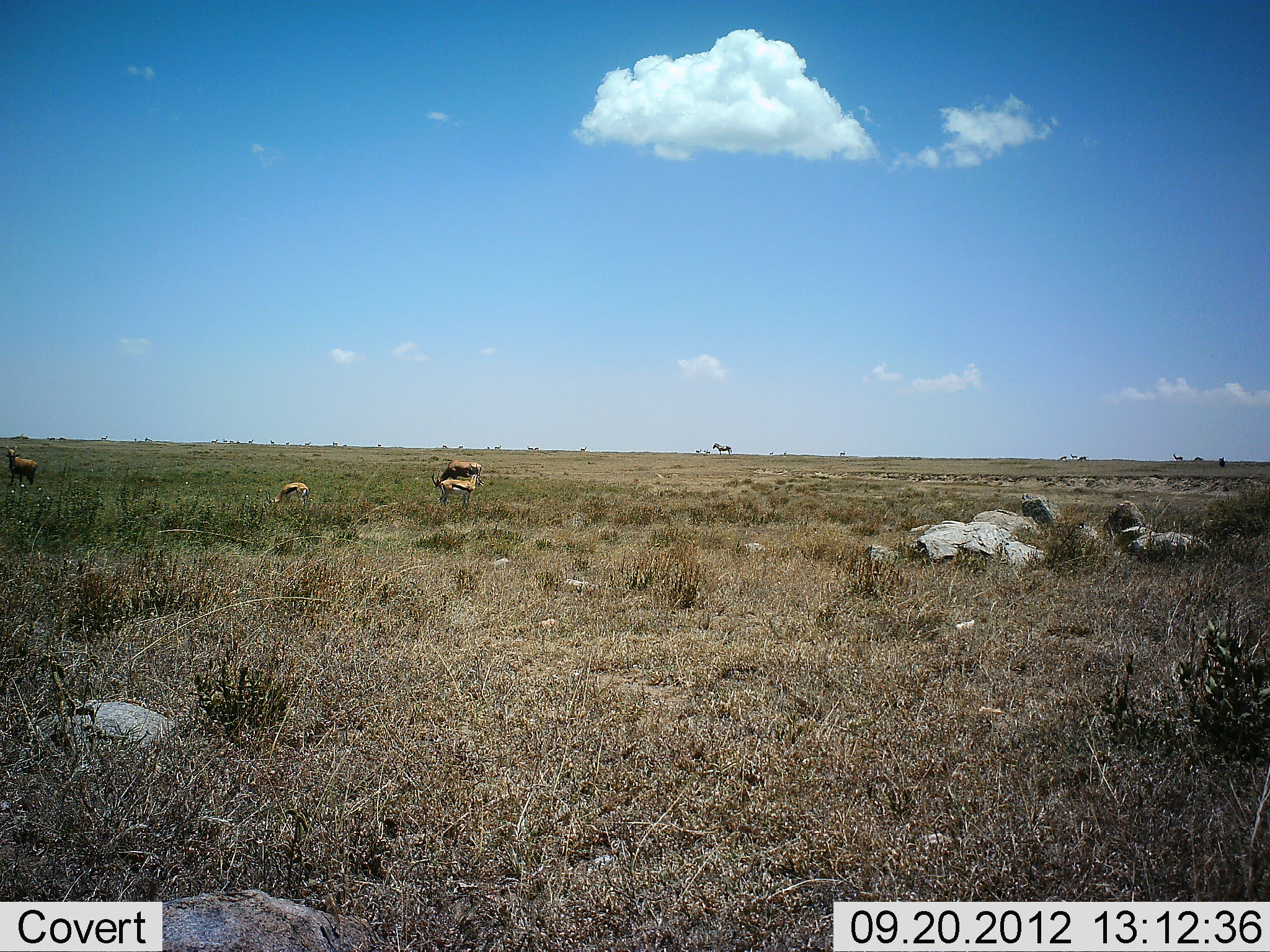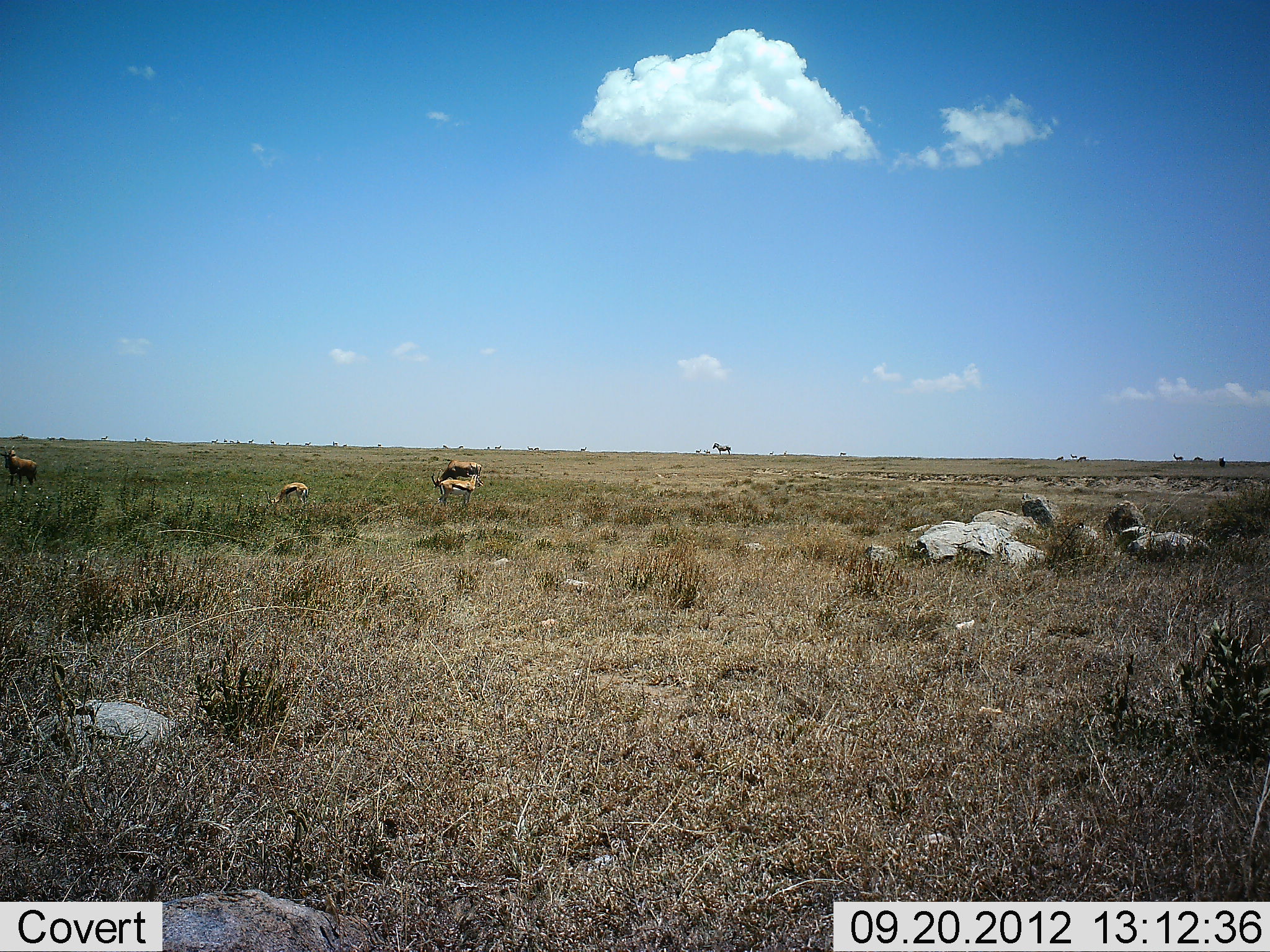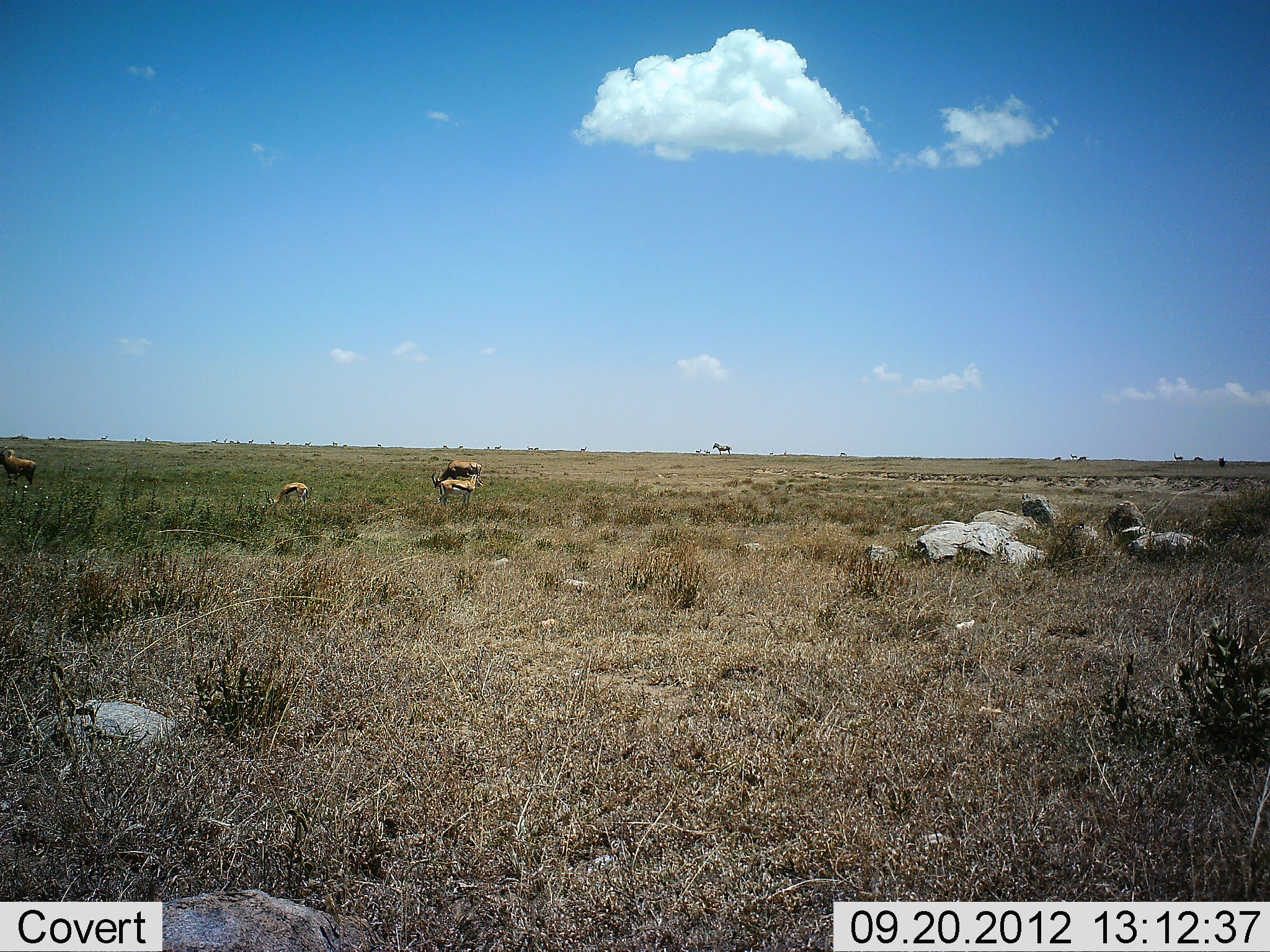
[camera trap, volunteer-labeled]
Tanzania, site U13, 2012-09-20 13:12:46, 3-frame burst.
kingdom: Animalia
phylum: Chordata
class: Mammalia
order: Artiodactyla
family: Bovidae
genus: Eudorcas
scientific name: Eudorcas thomsonii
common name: thomson's gazelle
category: gazellethomsons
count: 4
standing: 78%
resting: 6%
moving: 6%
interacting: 0%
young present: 6%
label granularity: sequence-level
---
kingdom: Animalia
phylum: Chordata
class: Mammalia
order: Perissodactyla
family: Equidae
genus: Equus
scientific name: Equus quagga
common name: plains zebra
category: zebra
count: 1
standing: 100%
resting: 0%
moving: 0%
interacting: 0%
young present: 0%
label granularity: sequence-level